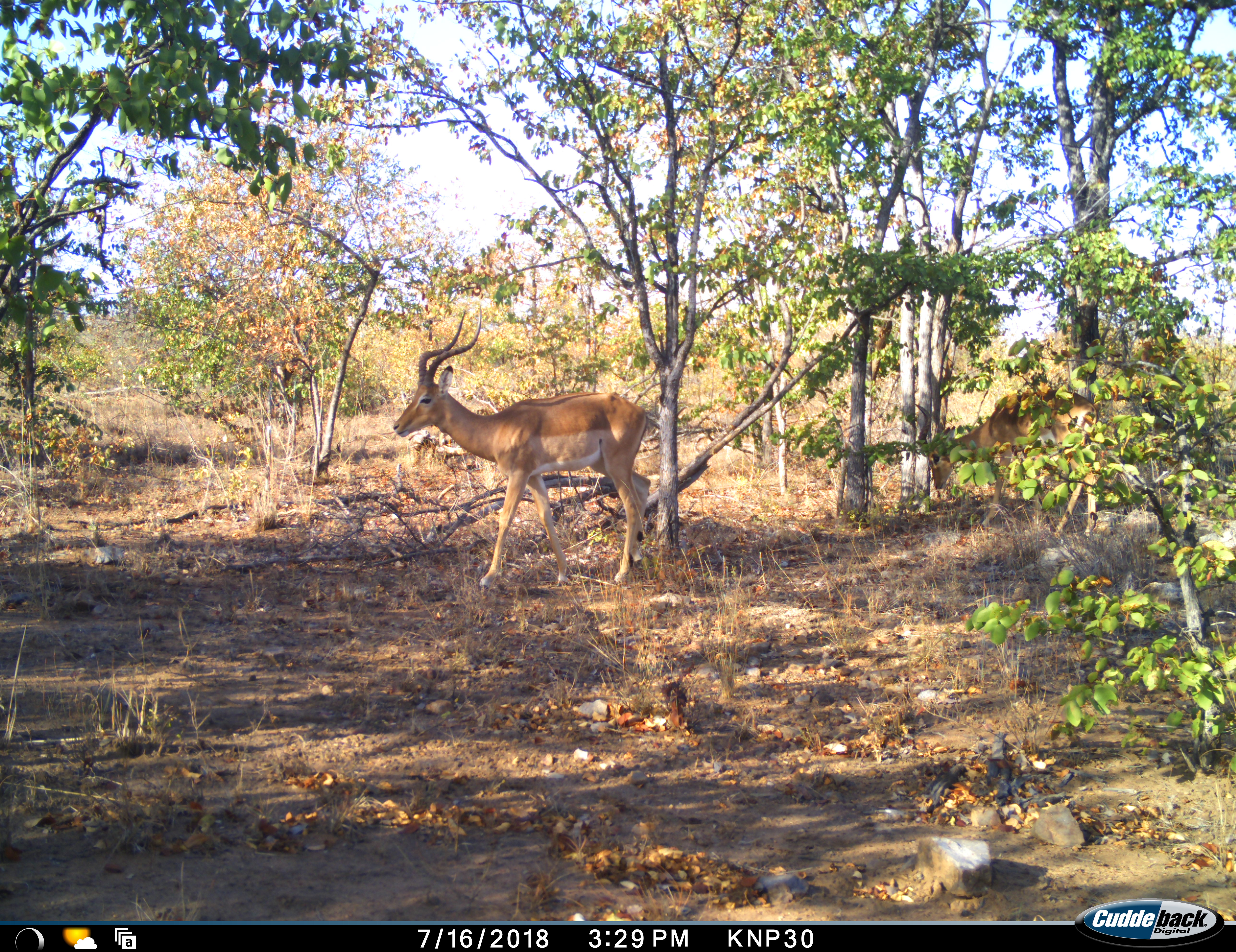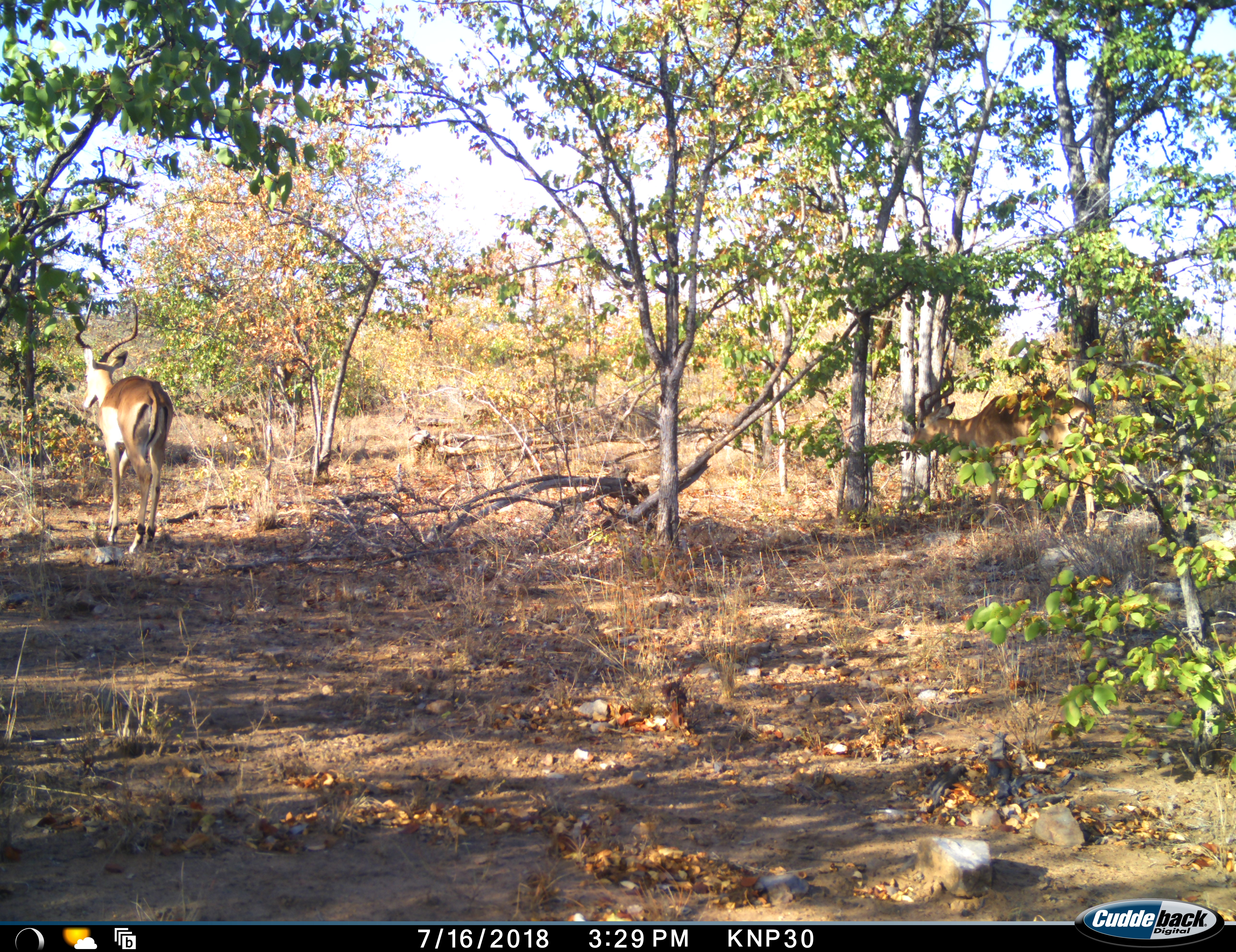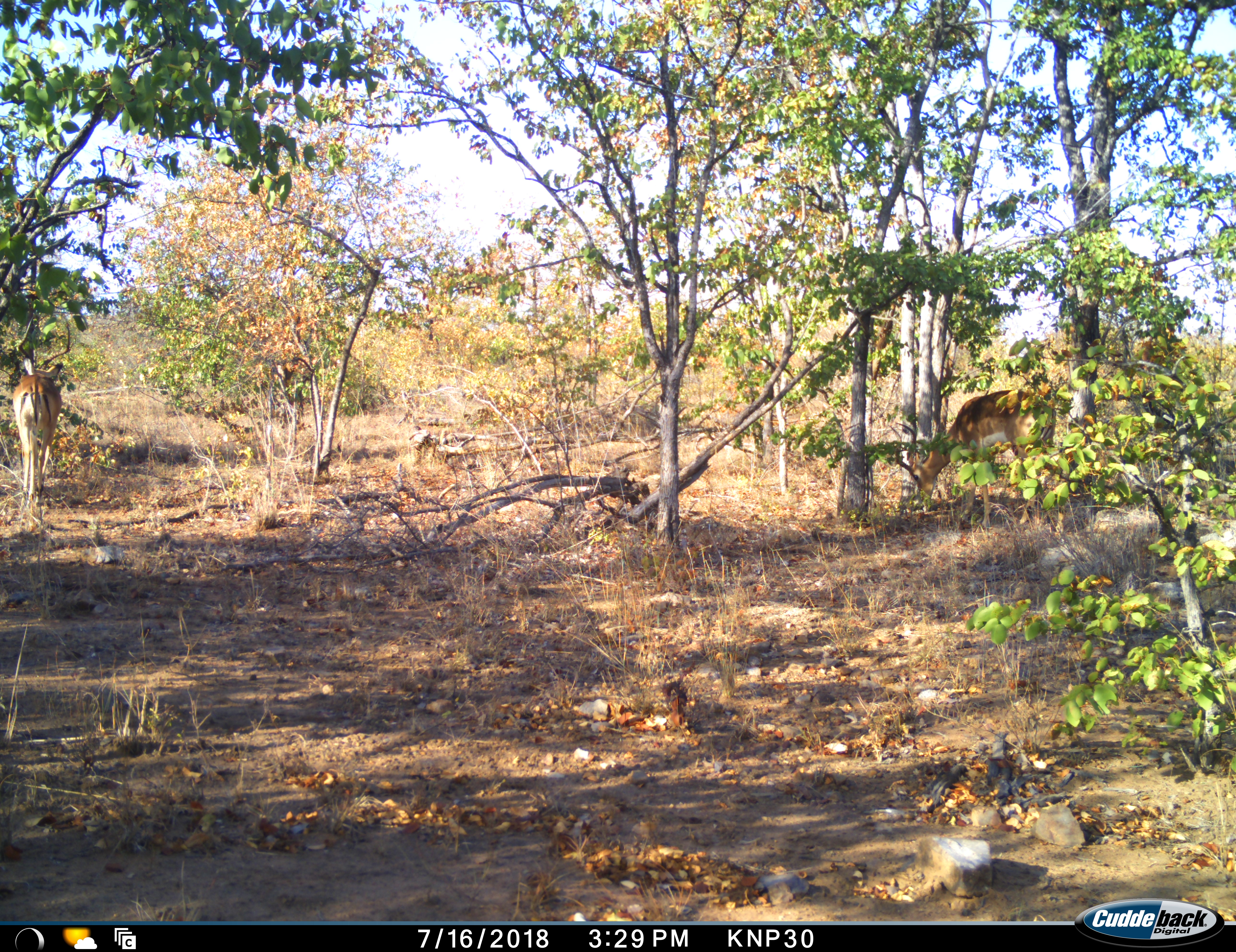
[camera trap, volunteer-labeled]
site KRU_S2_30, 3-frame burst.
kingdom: Animalia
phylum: Chordata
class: Mammalia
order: Artiodactyla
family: Bovidae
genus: Aepyceros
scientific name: Aepyceros melampus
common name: impala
Impala (Aepyceros melampus), count 2. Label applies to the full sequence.